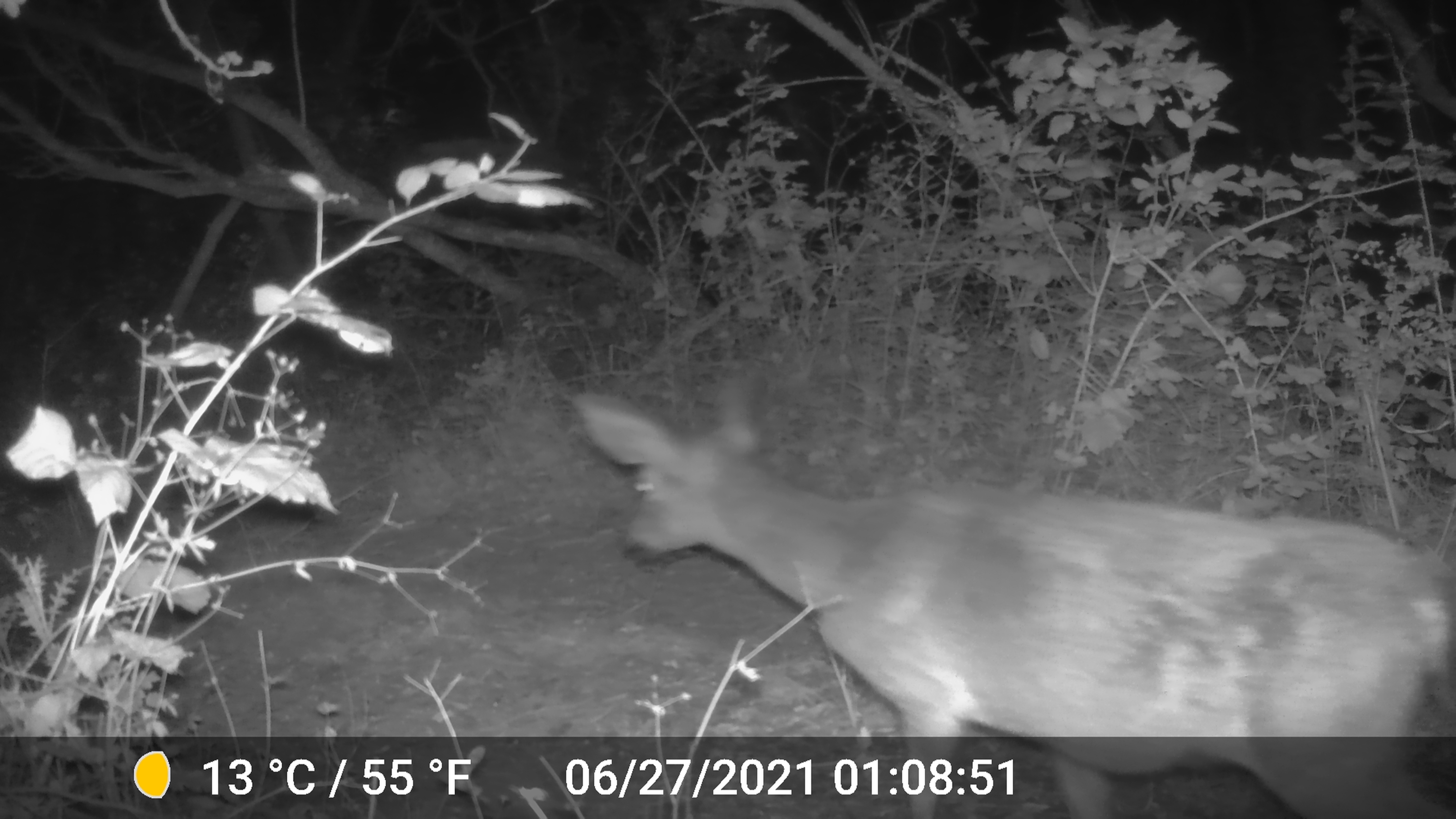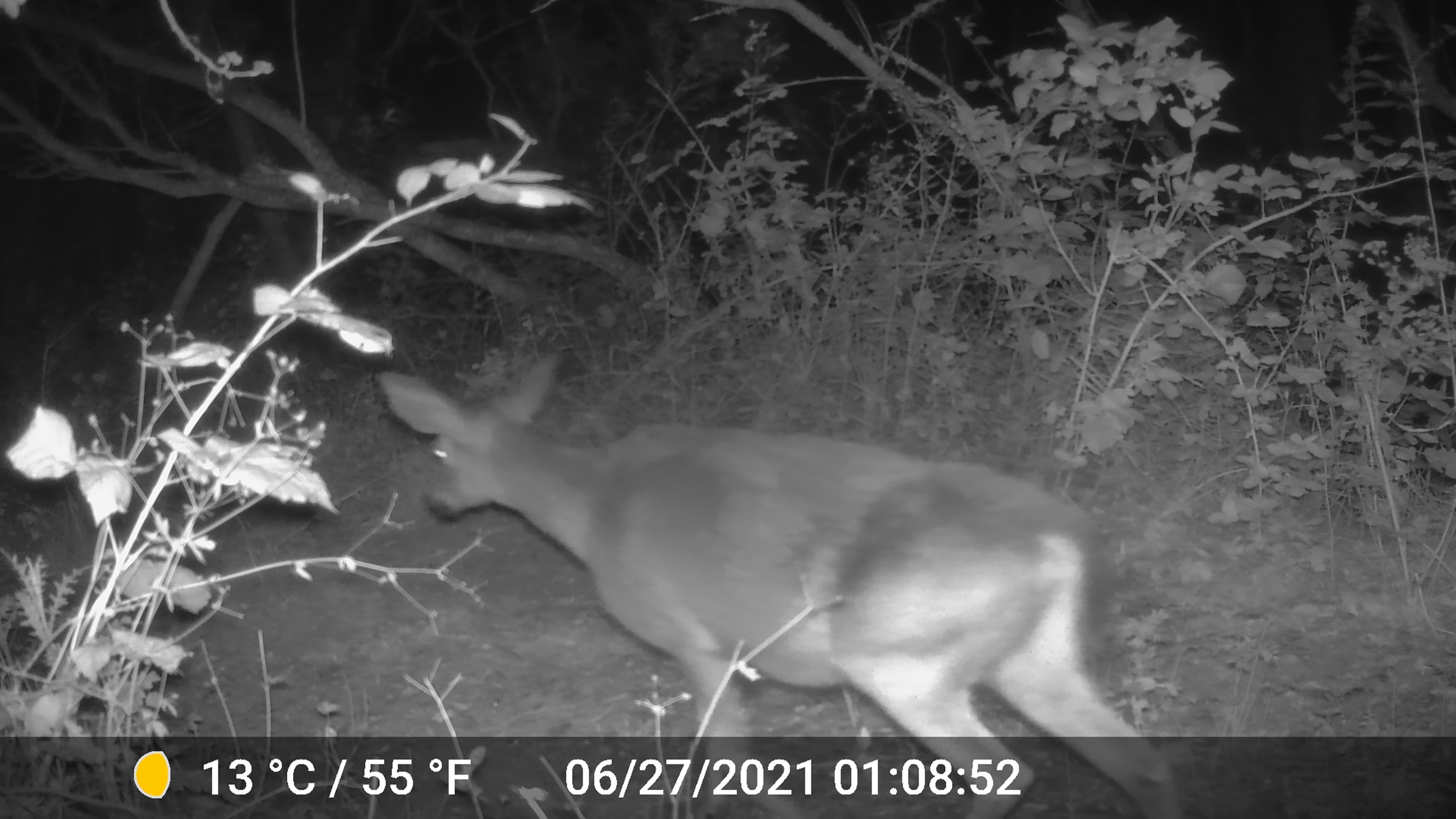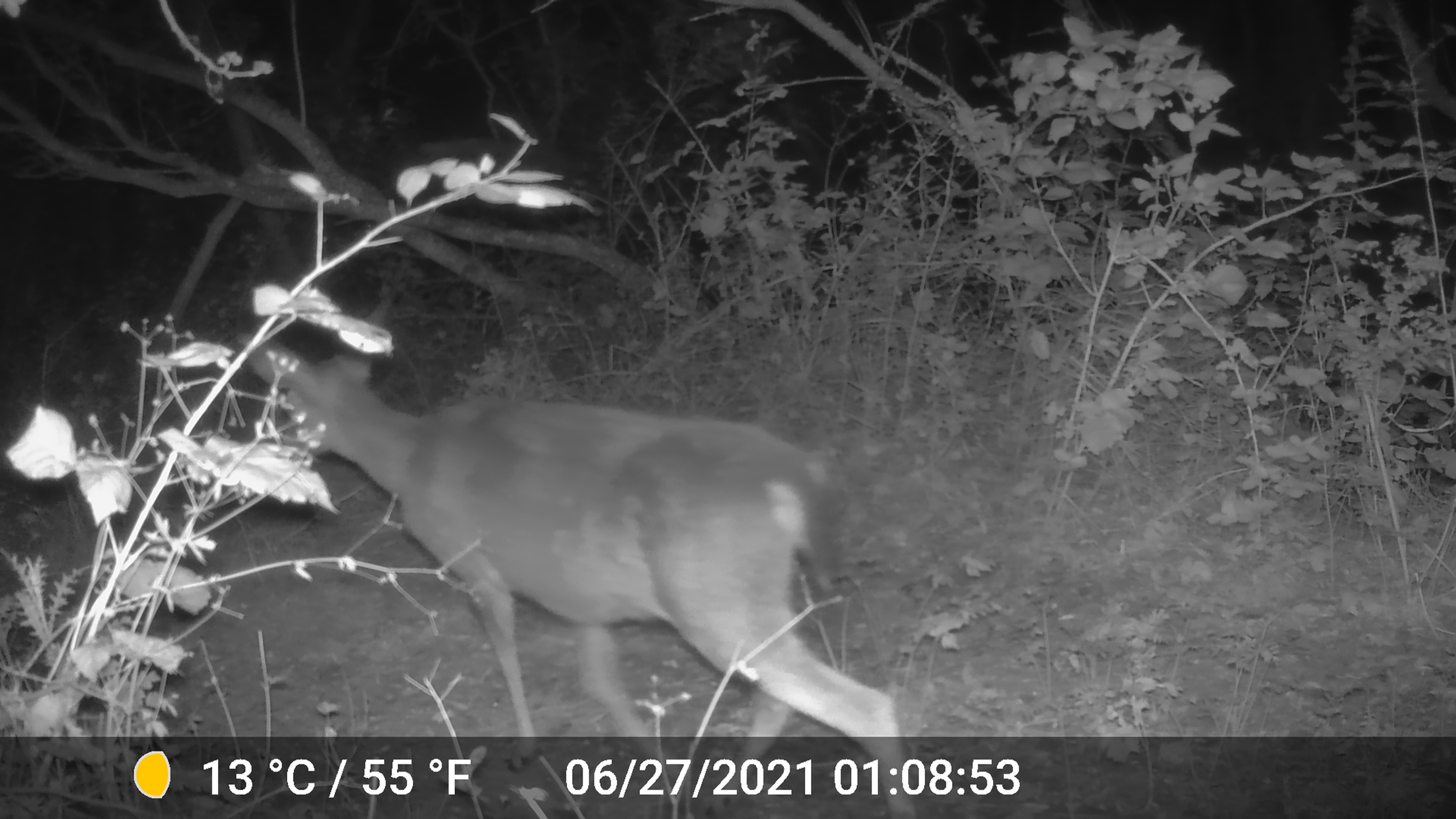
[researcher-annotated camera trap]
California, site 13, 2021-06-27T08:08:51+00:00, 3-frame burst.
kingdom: Animalia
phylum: Chordata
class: Mammalia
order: Artiodactyla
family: Cervidae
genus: Odocoileus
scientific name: Odocoileus hemionus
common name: mule deer